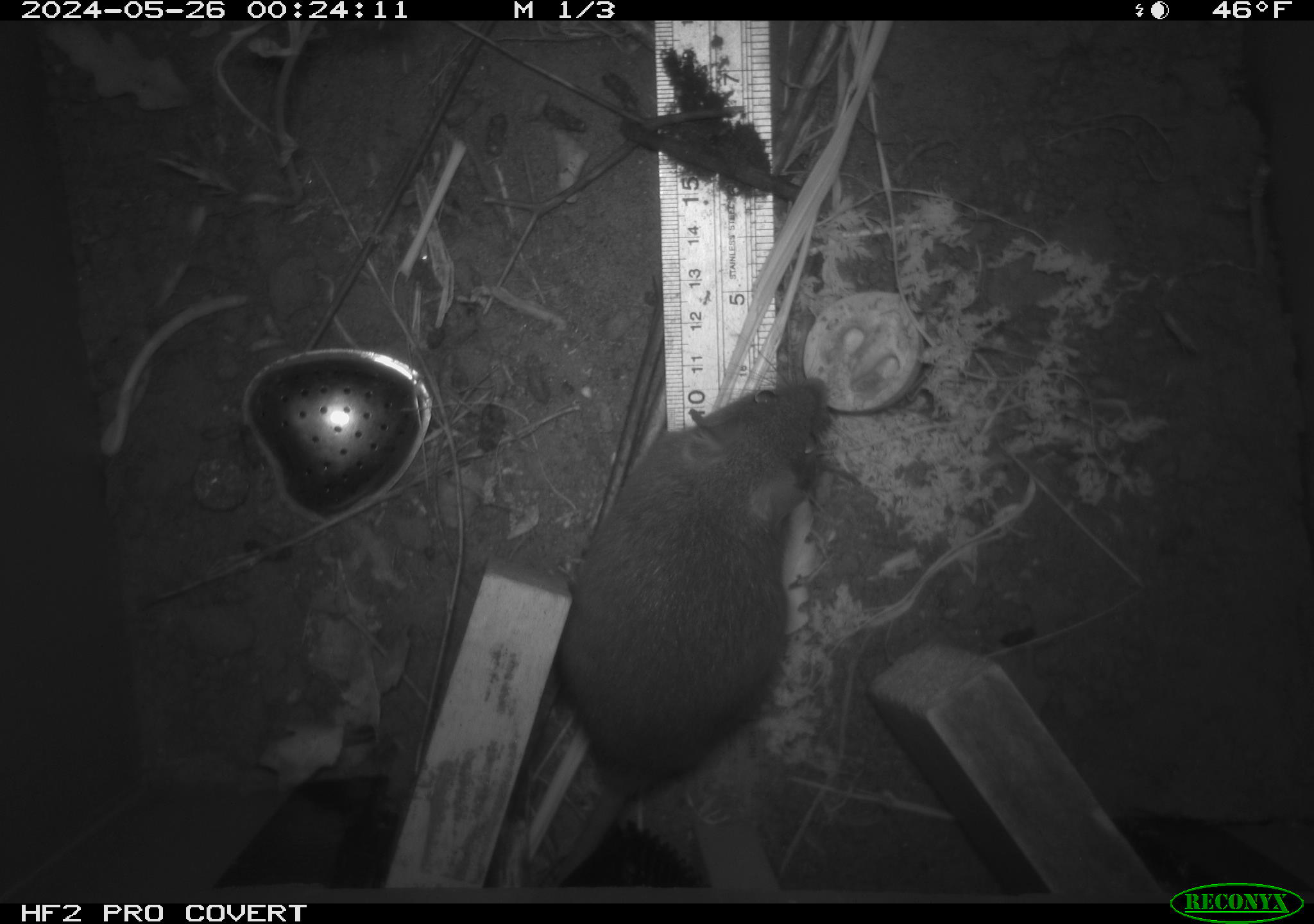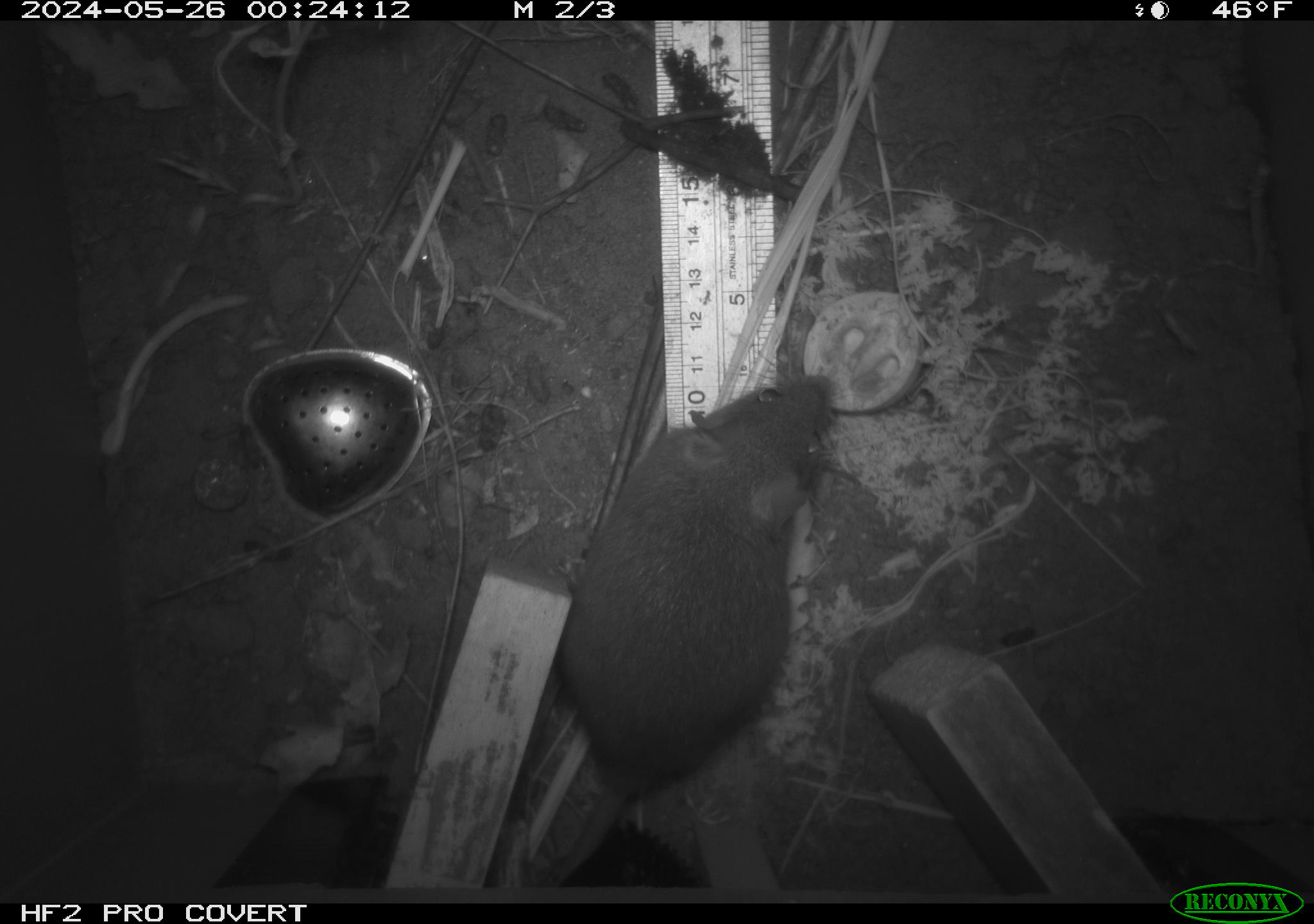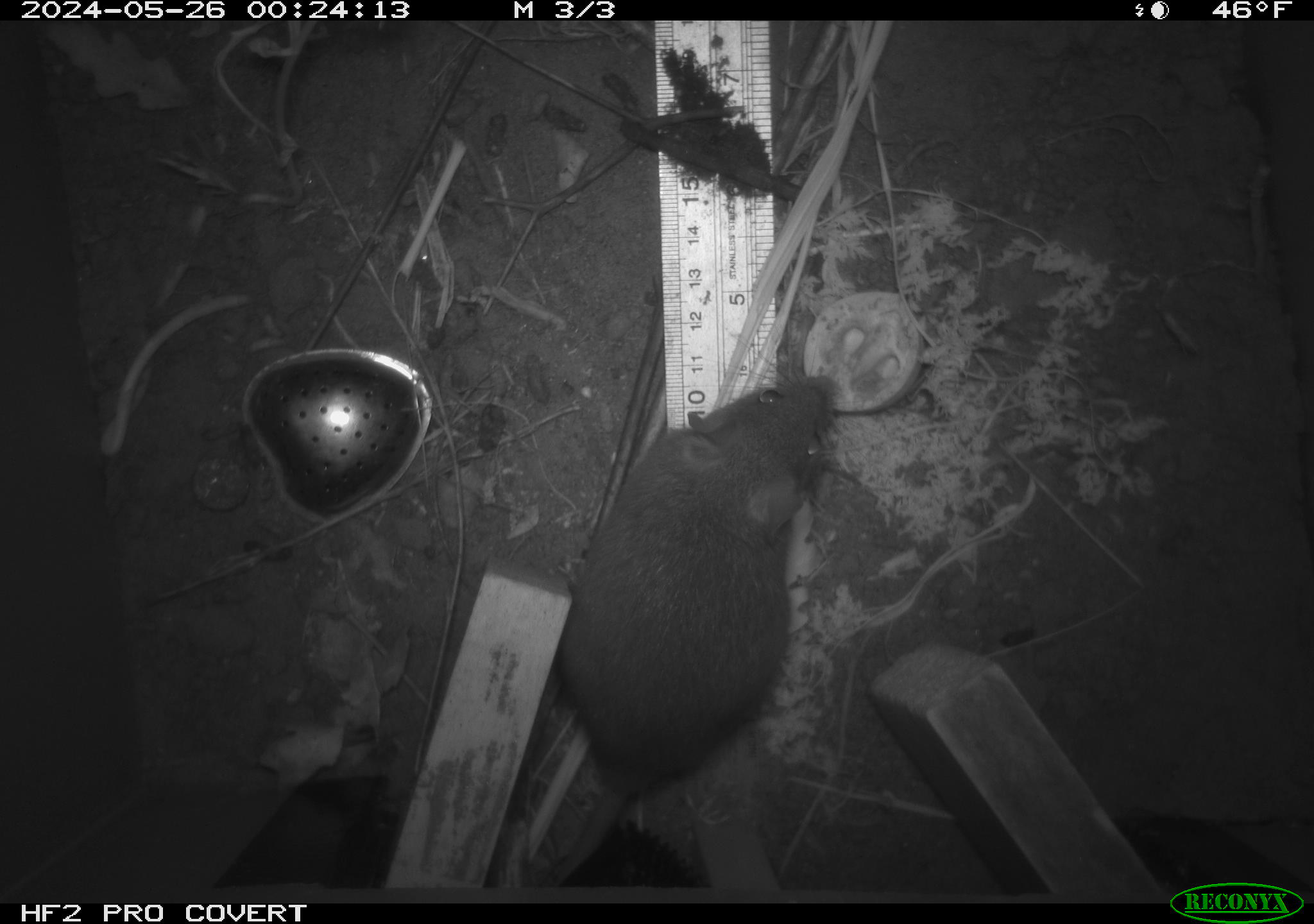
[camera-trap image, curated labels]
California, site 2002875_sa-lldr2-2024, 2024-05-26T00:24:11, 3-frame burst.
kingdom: Animalia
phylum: Chordata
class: Mammalia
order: Rodentia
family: Muridae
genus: Rattus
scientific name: Rattus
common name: rat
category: rattus species